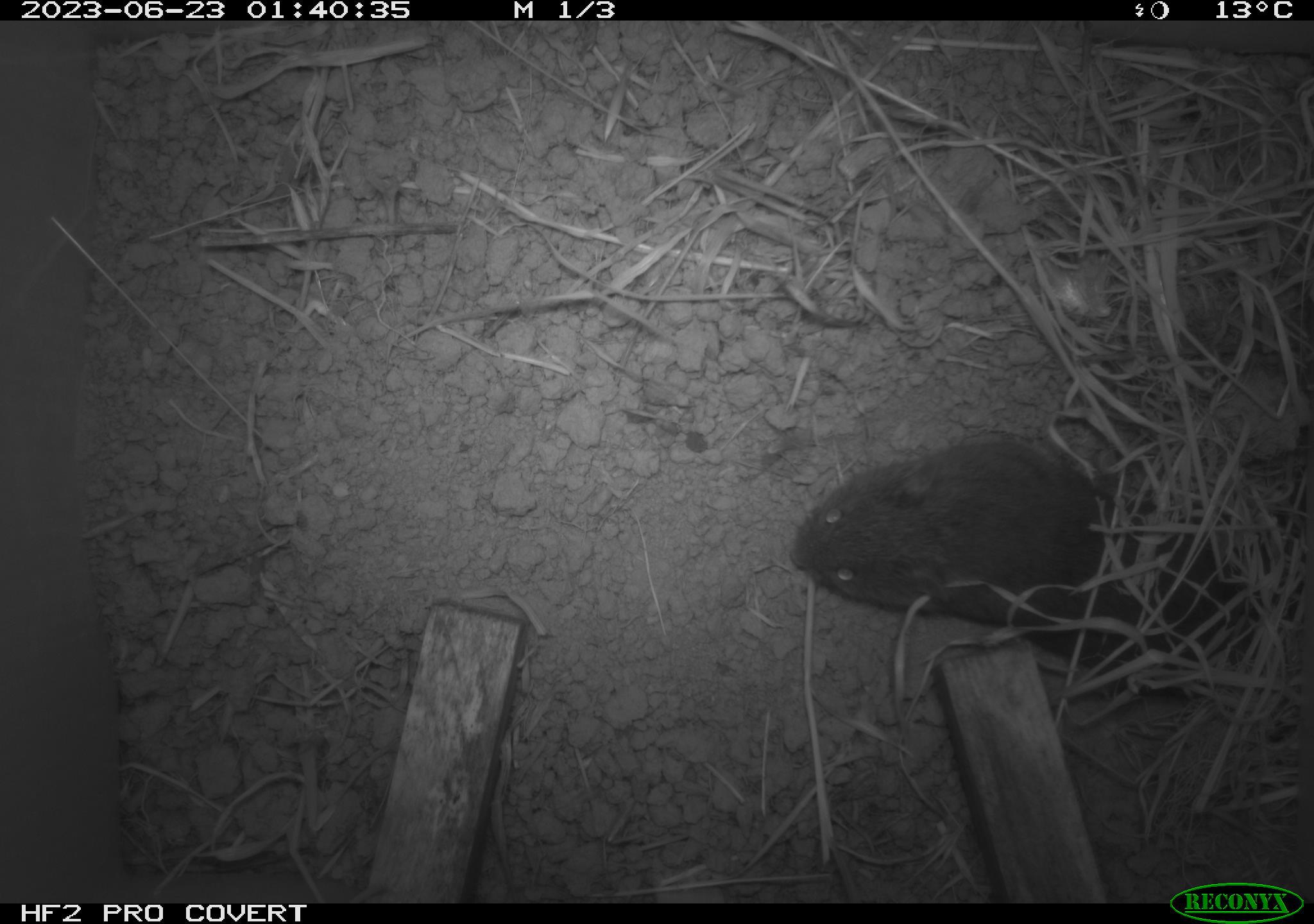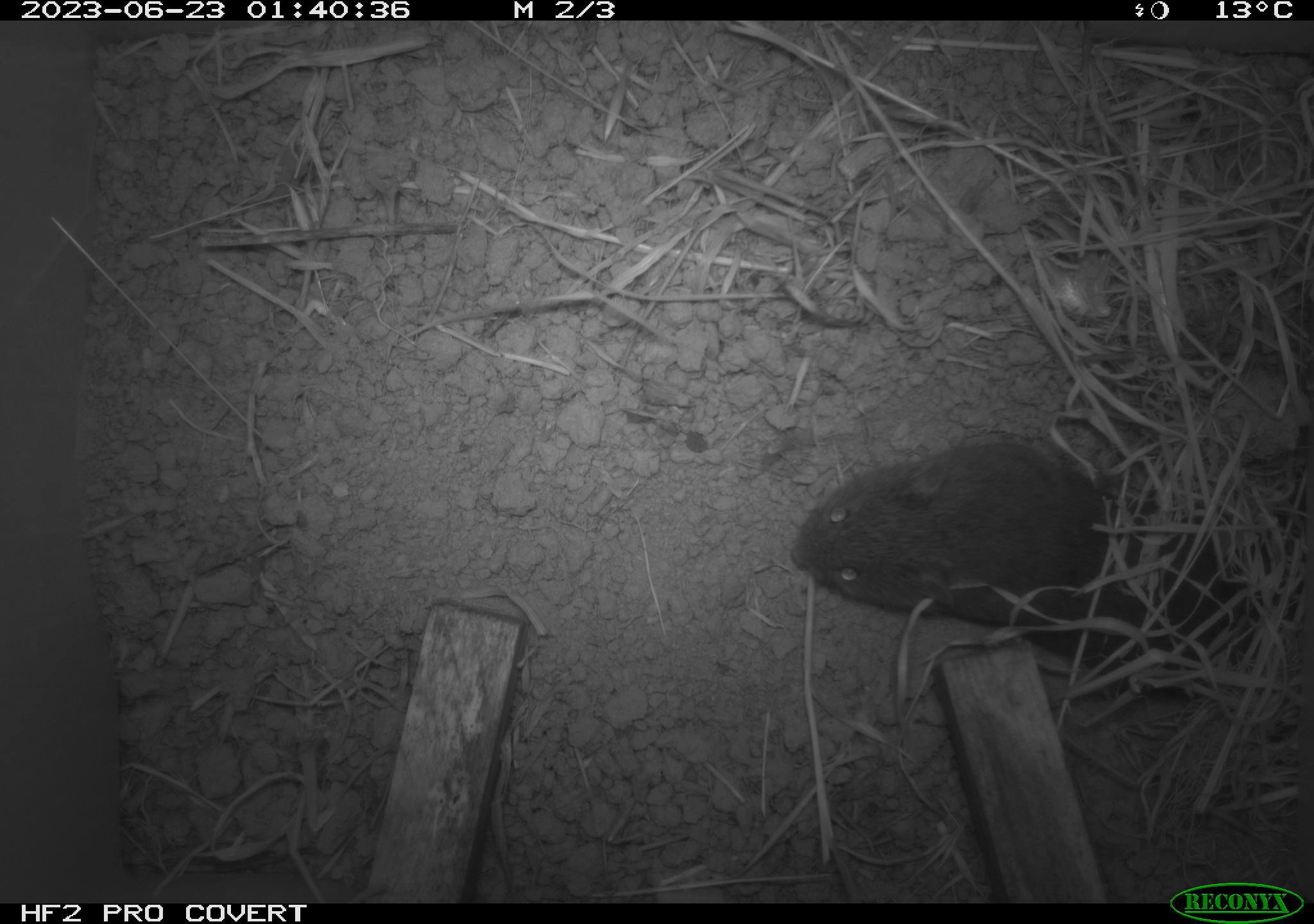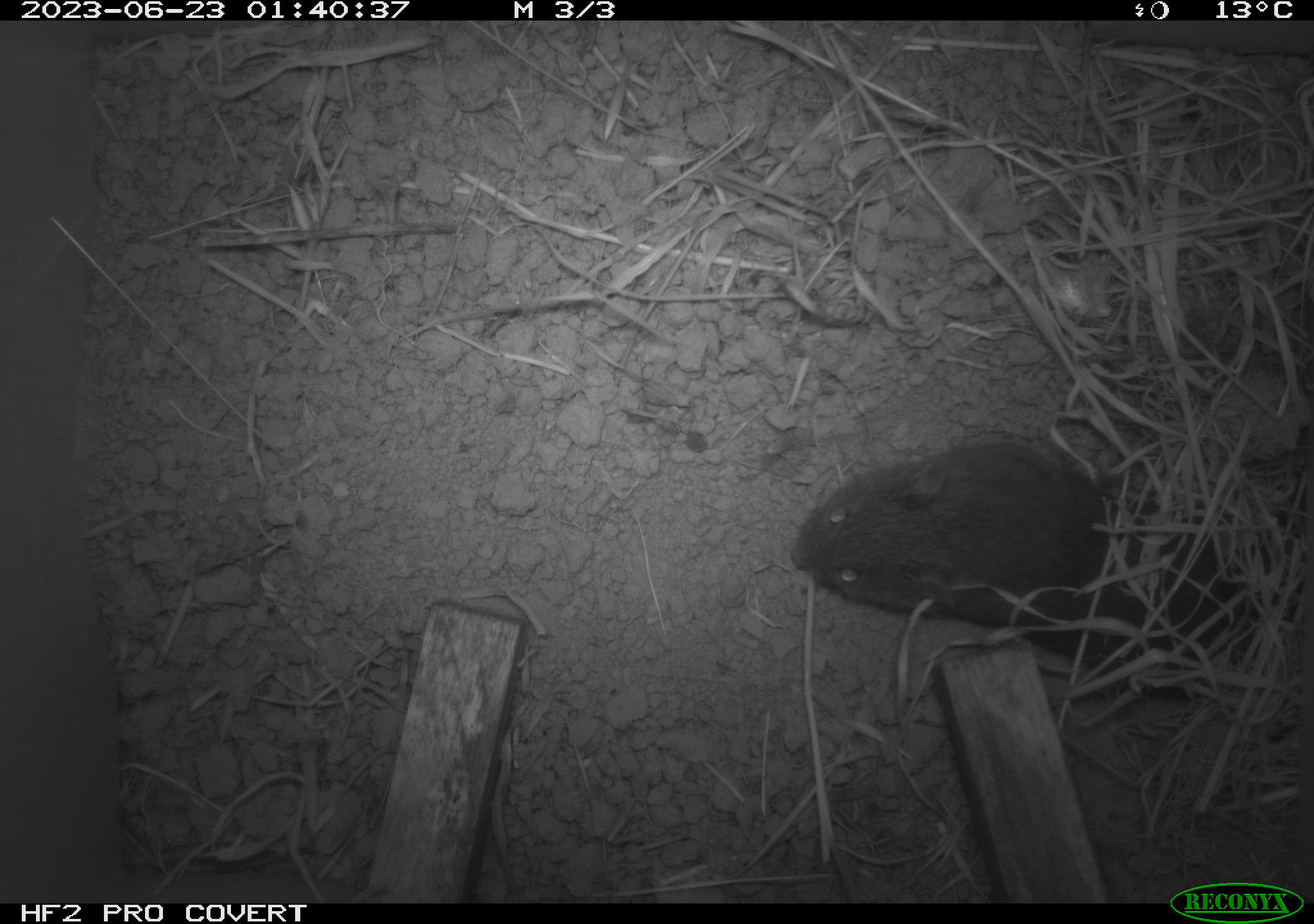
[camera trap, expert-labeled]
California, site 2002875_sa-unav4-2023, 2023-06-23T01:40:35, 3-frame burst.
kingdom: Animalia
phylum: Chordata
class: Mammalia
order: Rodentia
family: Cricetidae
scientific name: Arvicolinae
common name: voles, lemmings, and muskrats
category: arvicolinae subfamily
Arvicolinae subfamily (voles, lemmings, and muskrats) (Arvicolinae).